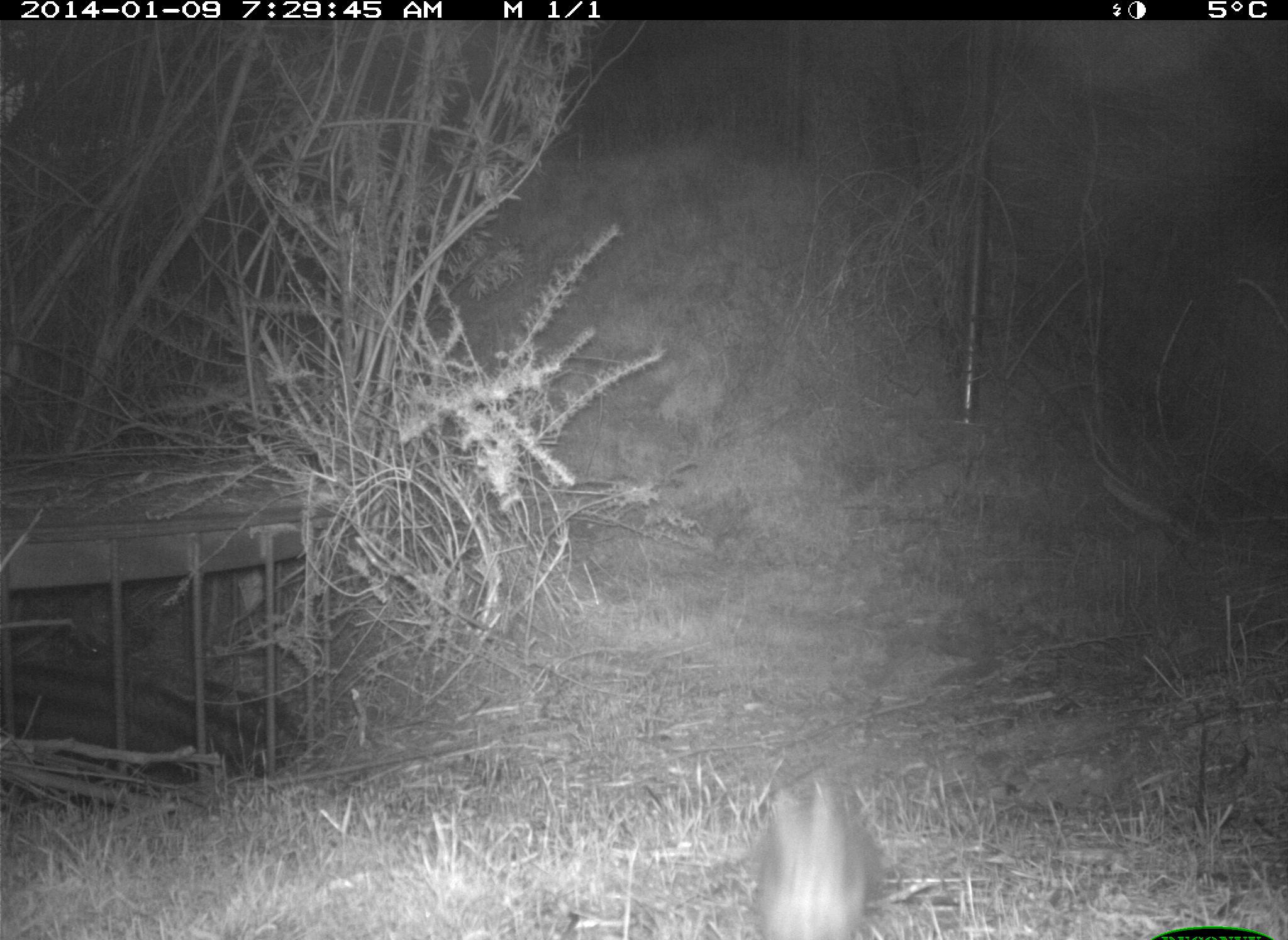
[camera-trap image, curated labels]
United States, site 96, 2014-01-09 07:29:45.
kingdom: Animalia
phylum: Chordata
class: Mammalia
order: Lagomorpha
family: Leporidae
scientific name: Leporidae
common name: rabbits and hares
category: rabbit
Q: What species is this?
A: Rabbit (rabbits and hares) (Leporidae).